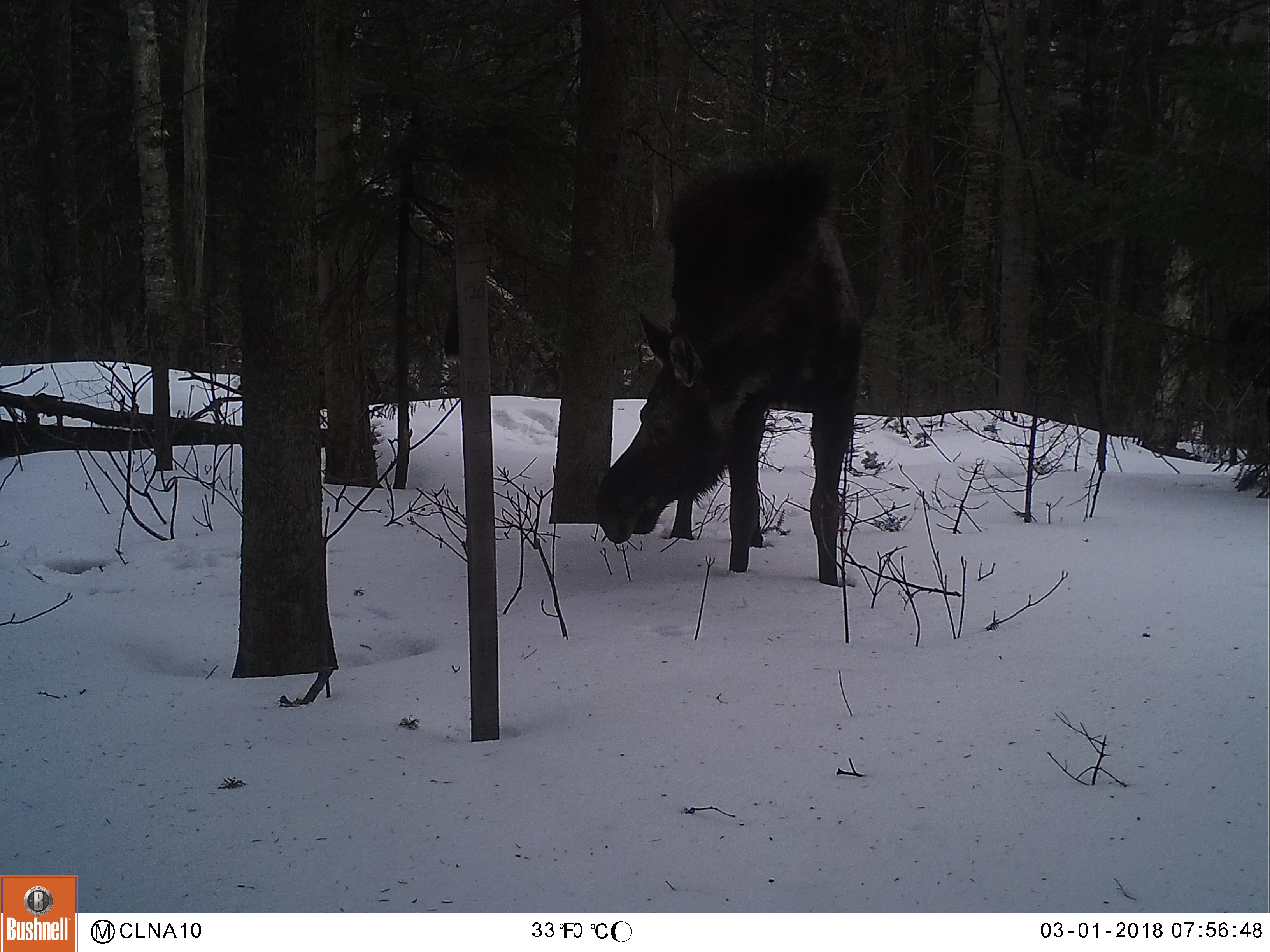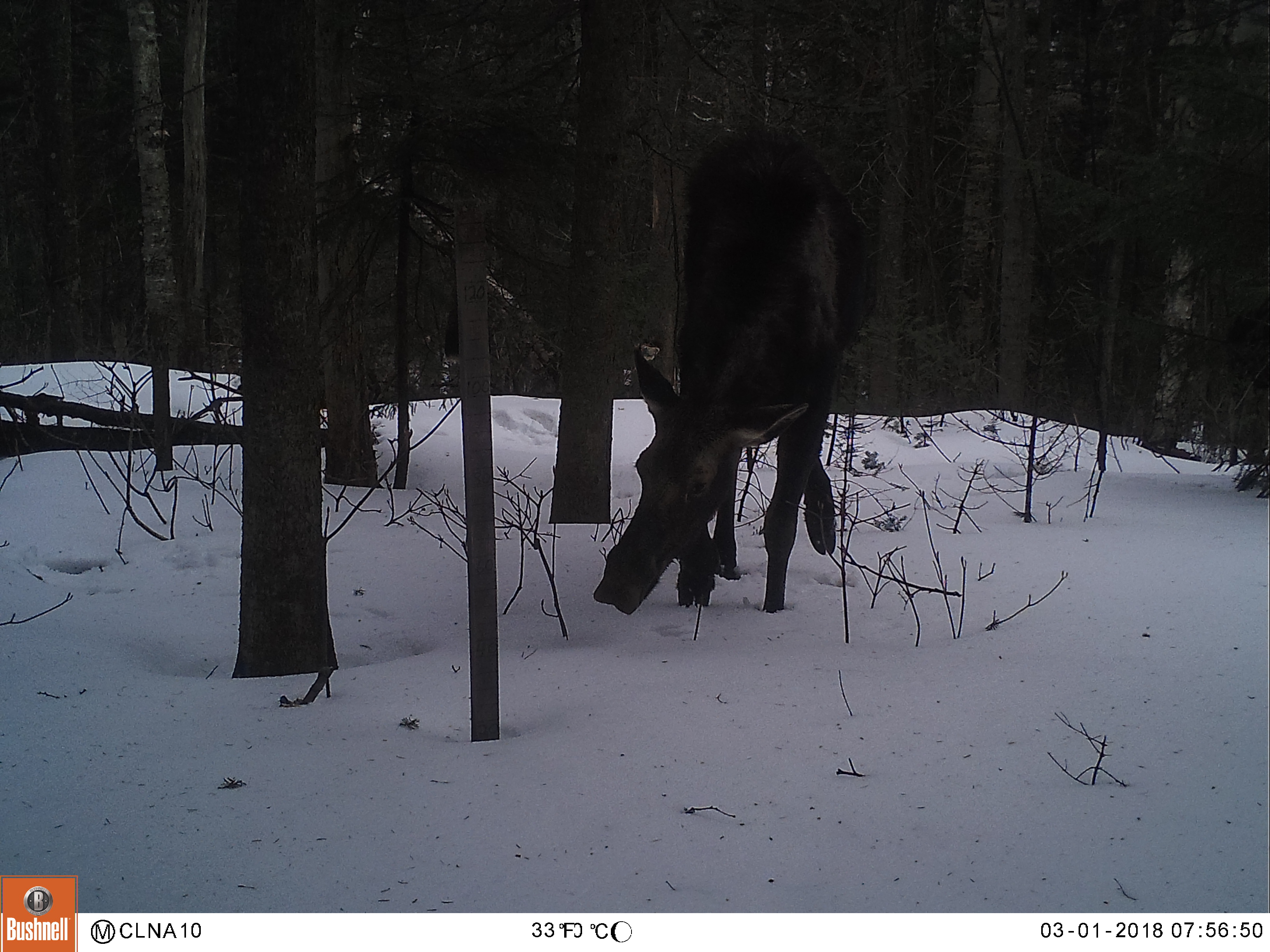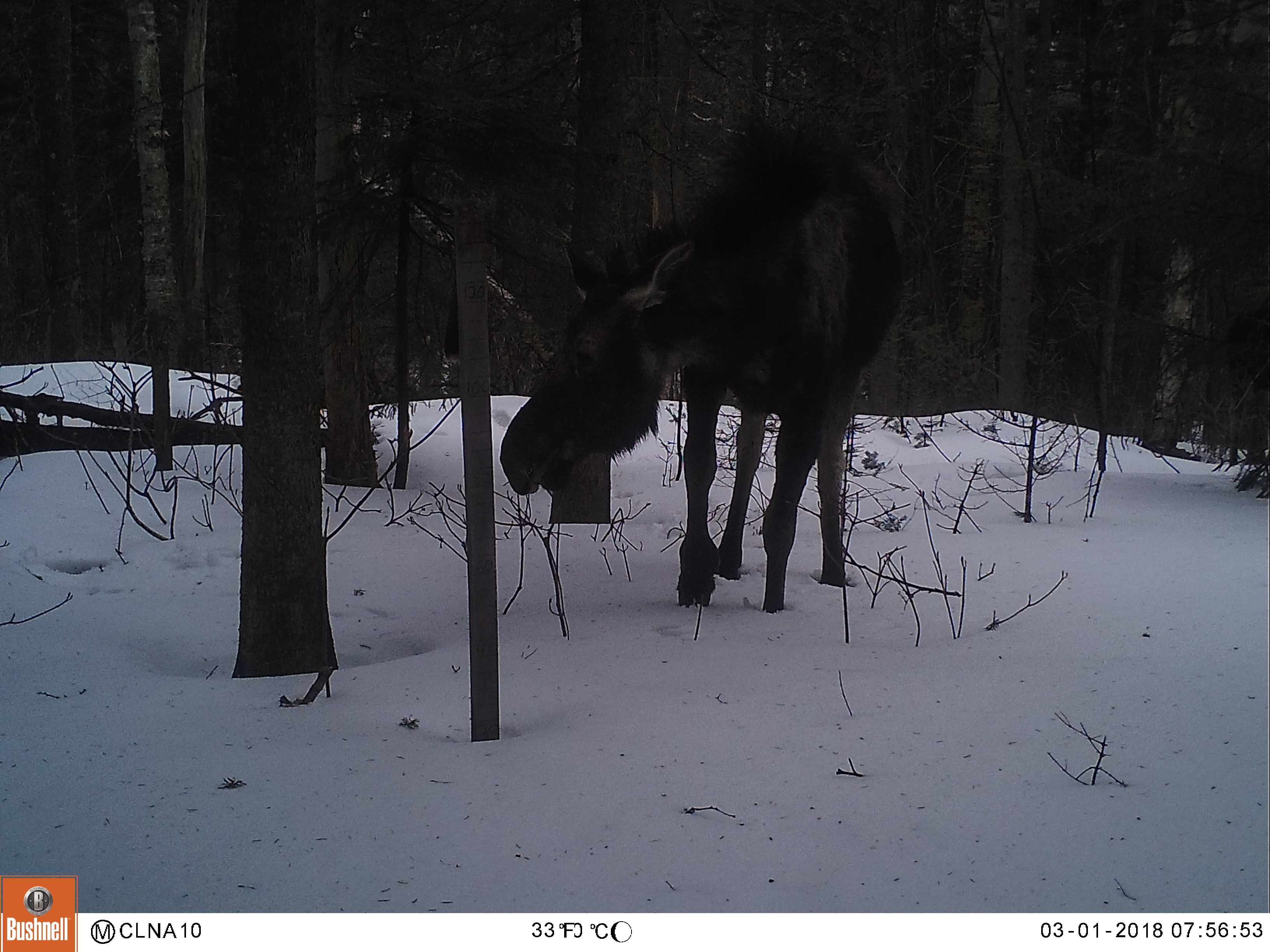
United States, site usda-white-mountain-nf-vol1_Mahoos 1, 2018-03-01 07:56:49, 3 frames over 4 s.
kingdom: Animalia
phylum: Chordata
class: Mammalia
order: Artiodactyla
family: Cervidae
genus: Alces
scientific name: Alces alces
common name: moose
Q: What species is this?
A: Moose (Alces alces).